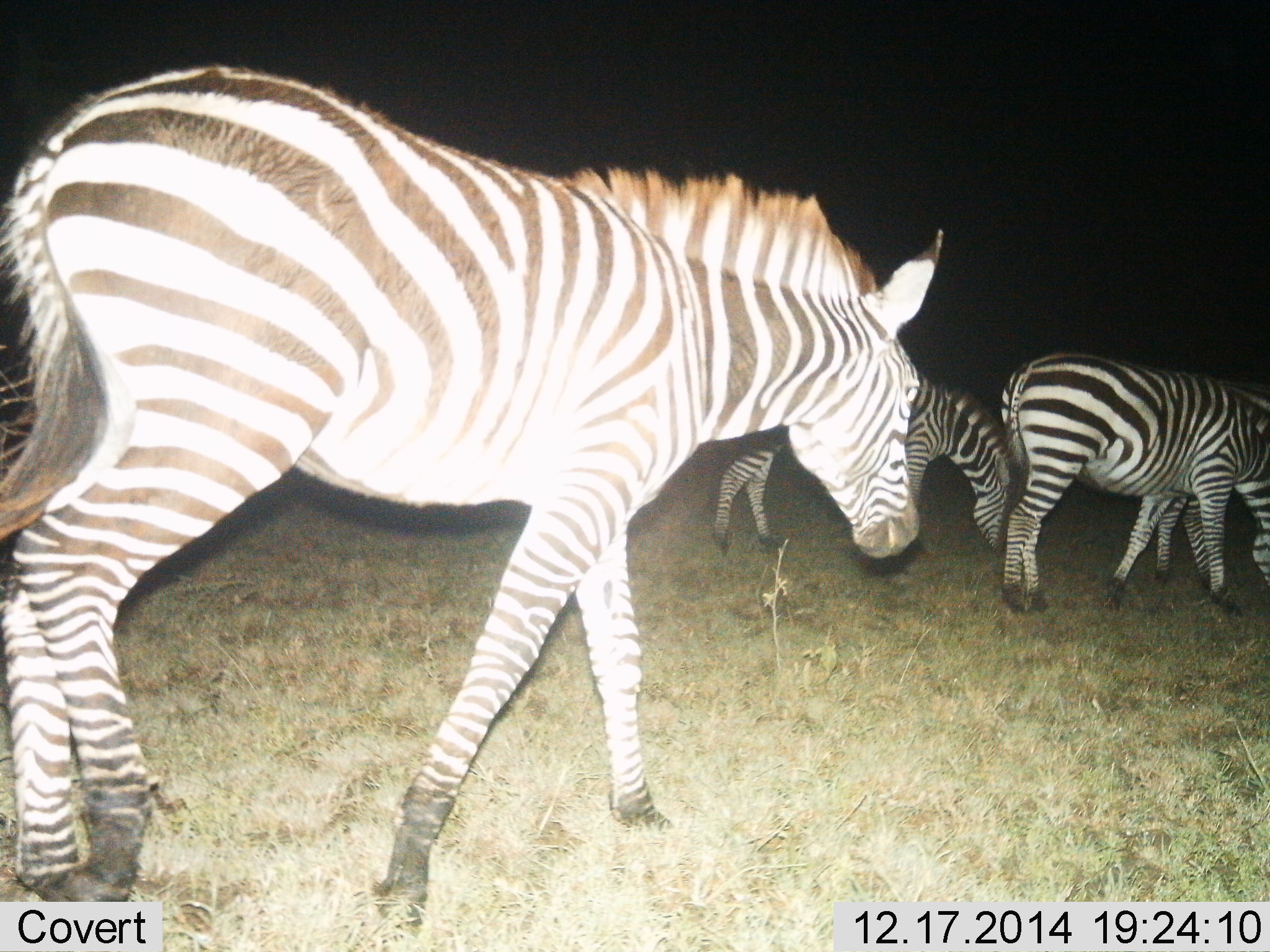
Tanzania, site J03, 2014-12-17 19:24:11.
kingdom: Animalia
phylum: Chordata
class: Mammalia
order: Perissodactyla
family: Equidae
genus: Equus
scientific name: Equus quagga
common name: plains zebra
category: zebra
Zebra (plains zebra) (Equus quagga), count 4. Behavior (volunteer vote fractions): standing 10%, resting 0%, moving 60%, interacting 0%. Young present (vote fraction): 0%. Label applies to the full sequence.